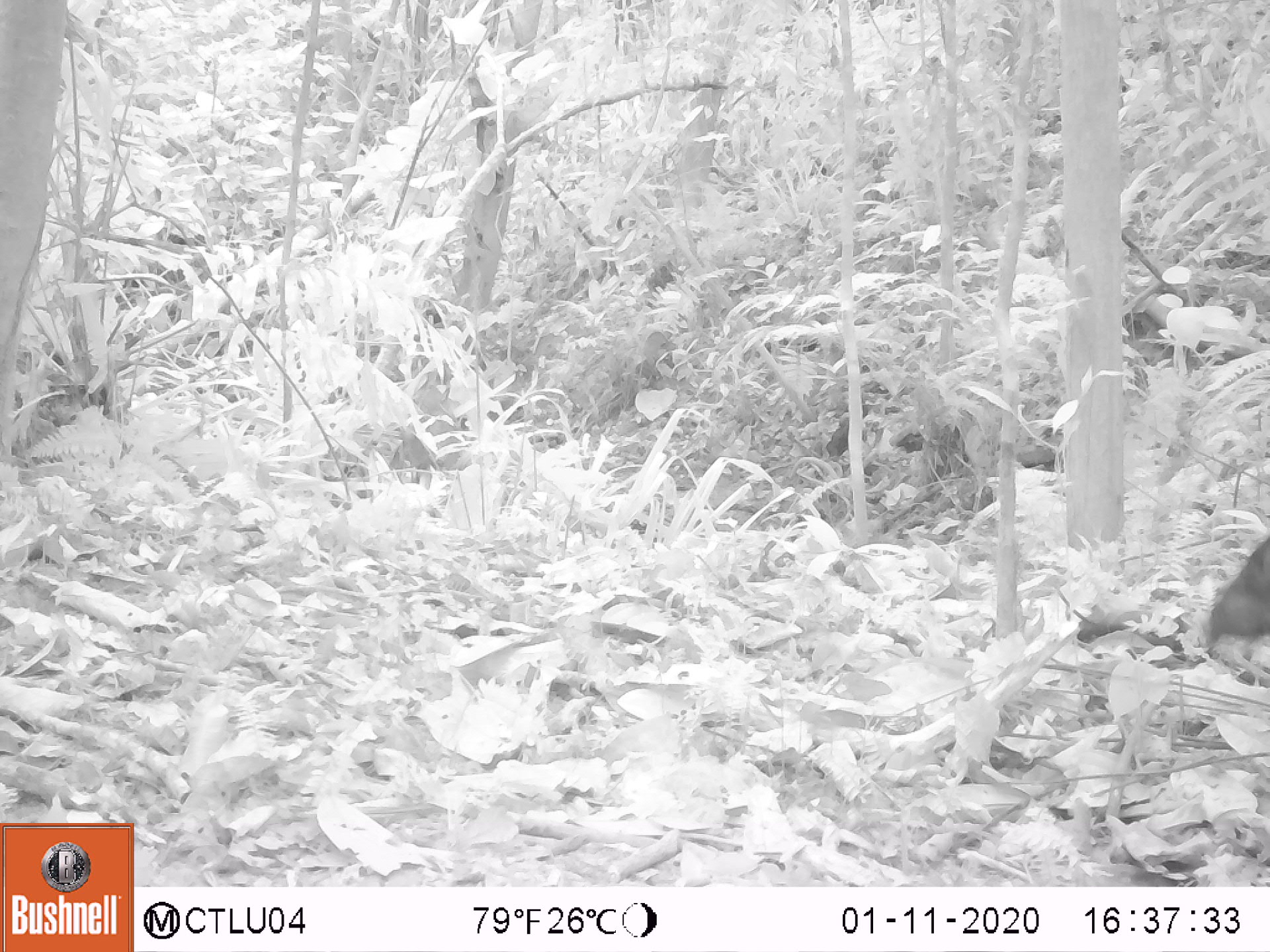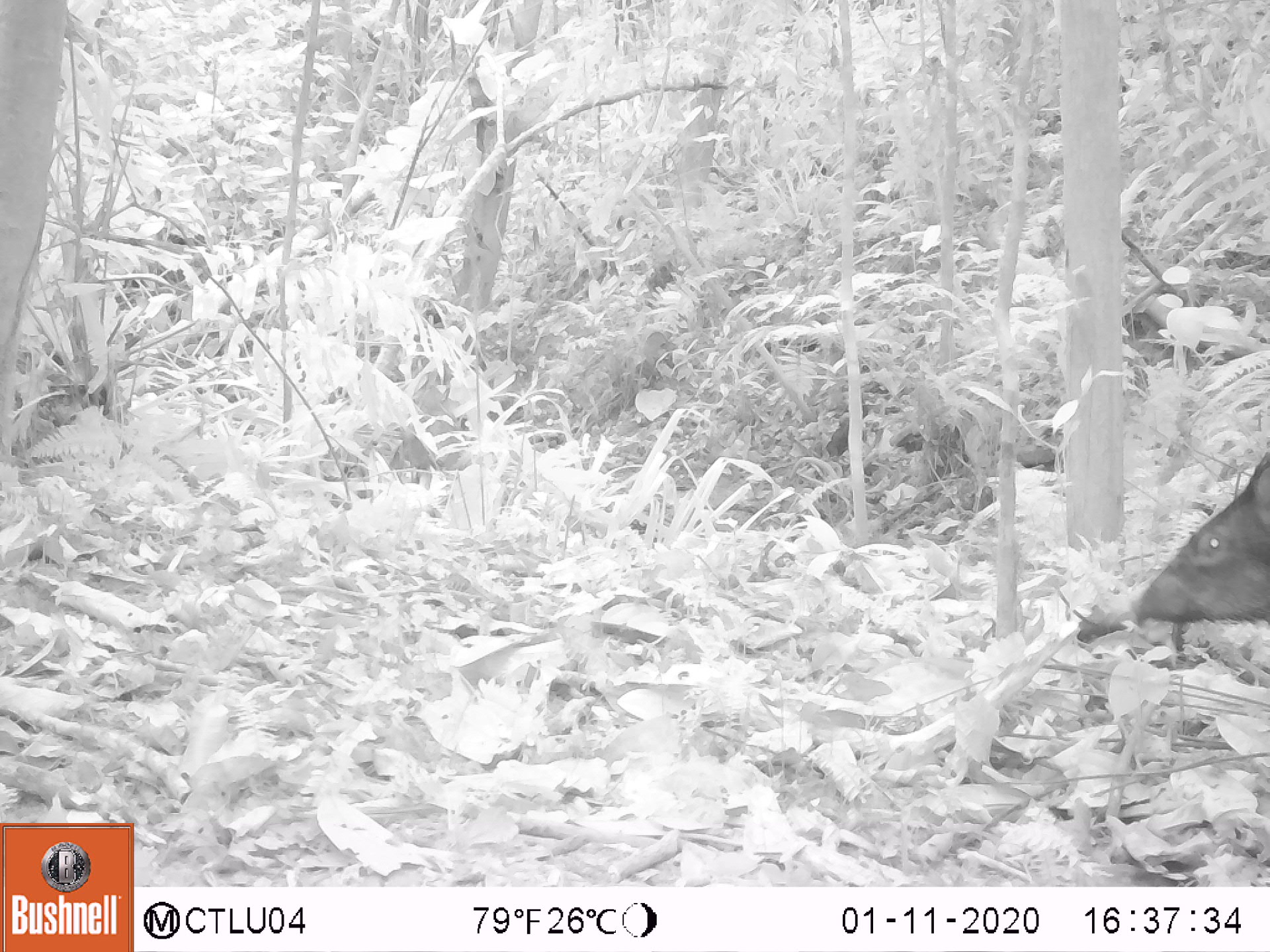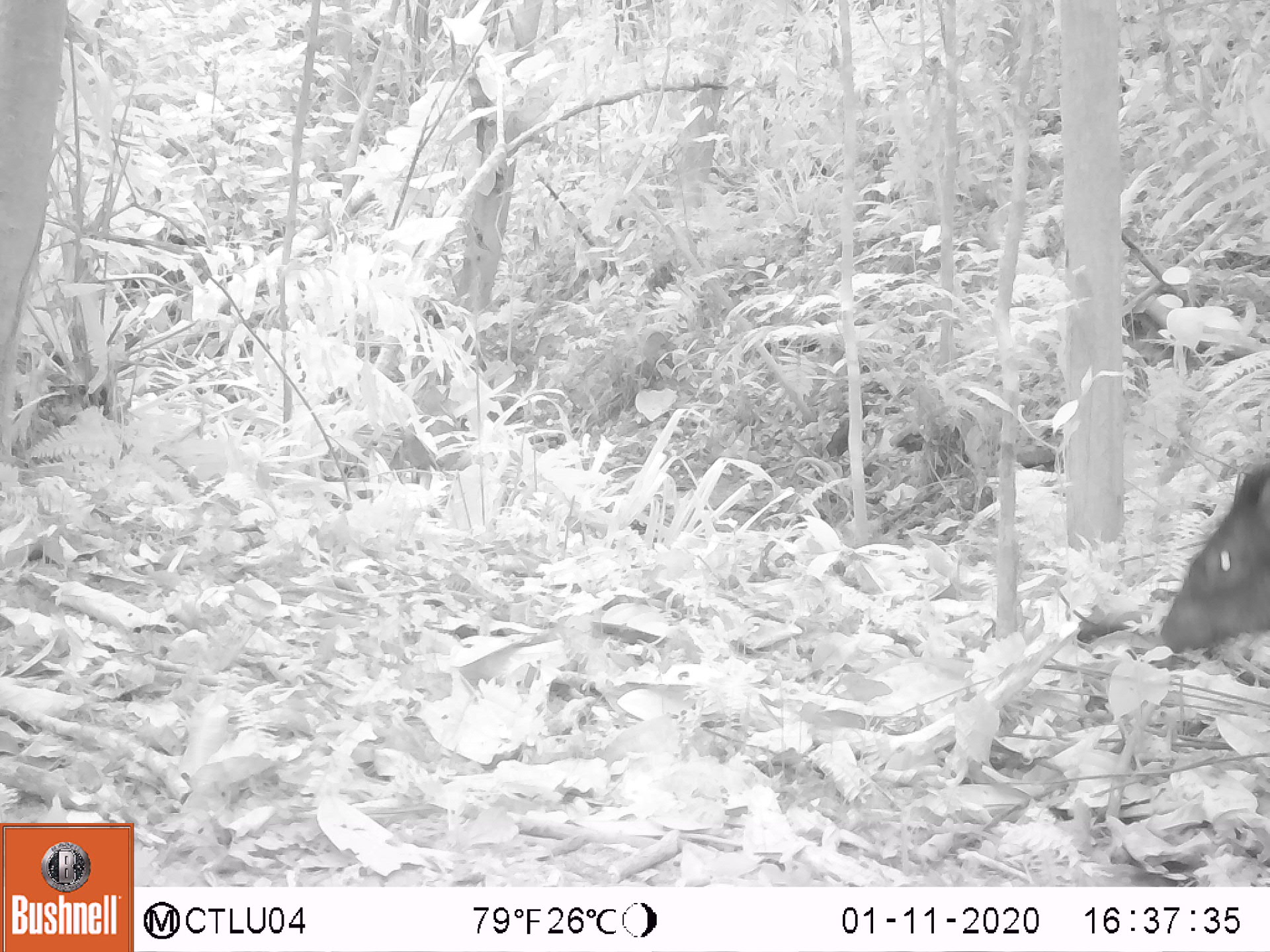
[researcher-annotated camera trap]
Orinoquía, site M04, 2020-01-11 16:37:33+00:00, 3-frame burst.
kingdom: Animalia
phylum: Chordata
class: Mammalia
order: Artiodactyla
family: Tayassuidae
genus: Pecari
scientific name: Pecari tajacu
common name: collared peccary